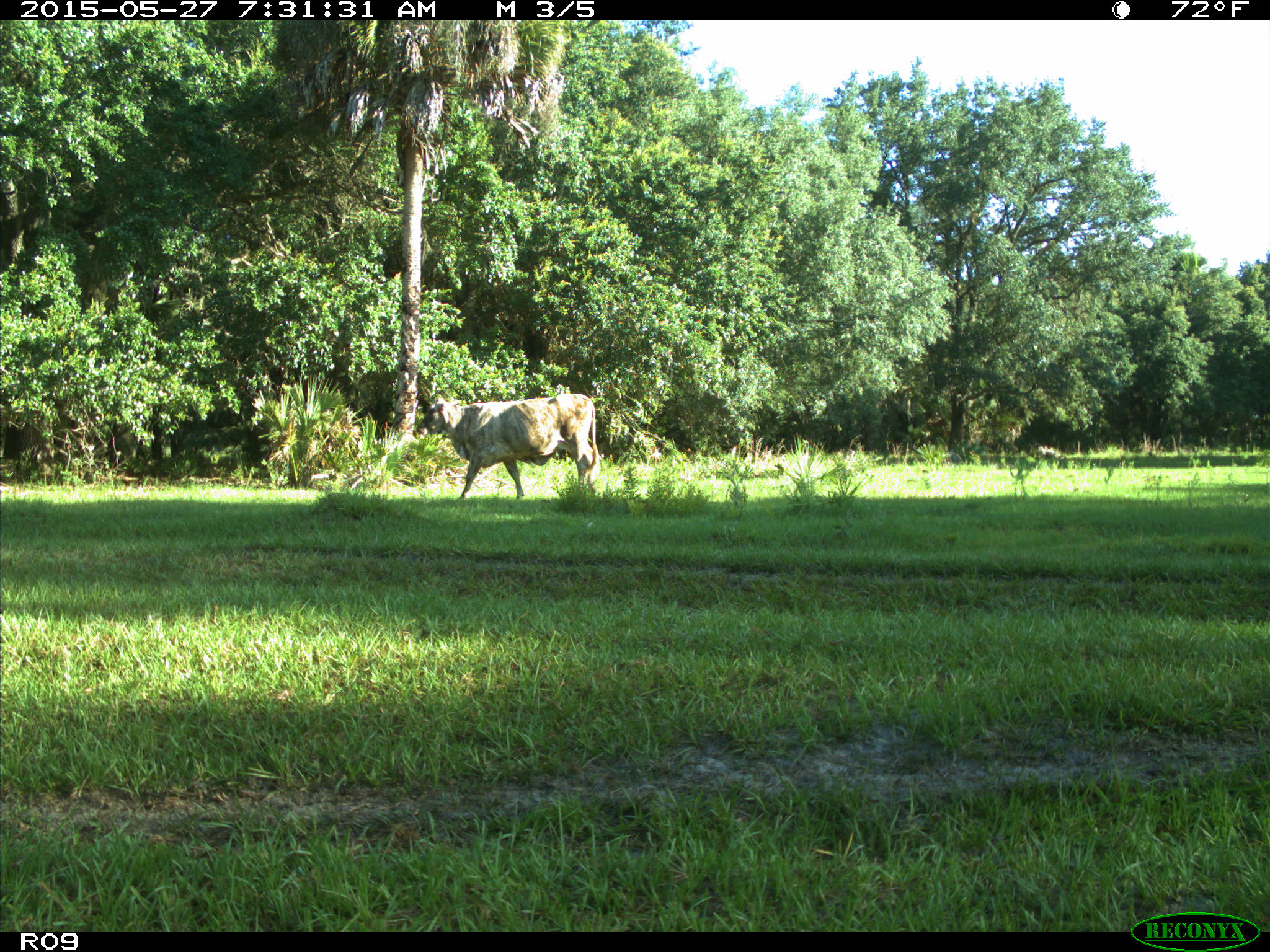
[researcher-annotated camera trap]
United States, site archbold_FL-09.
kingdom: Animalia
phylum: Chordata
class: Mammalia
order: Artiodactyla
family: Bovidae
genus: Bos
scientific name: Bos taurus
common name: domestic cow